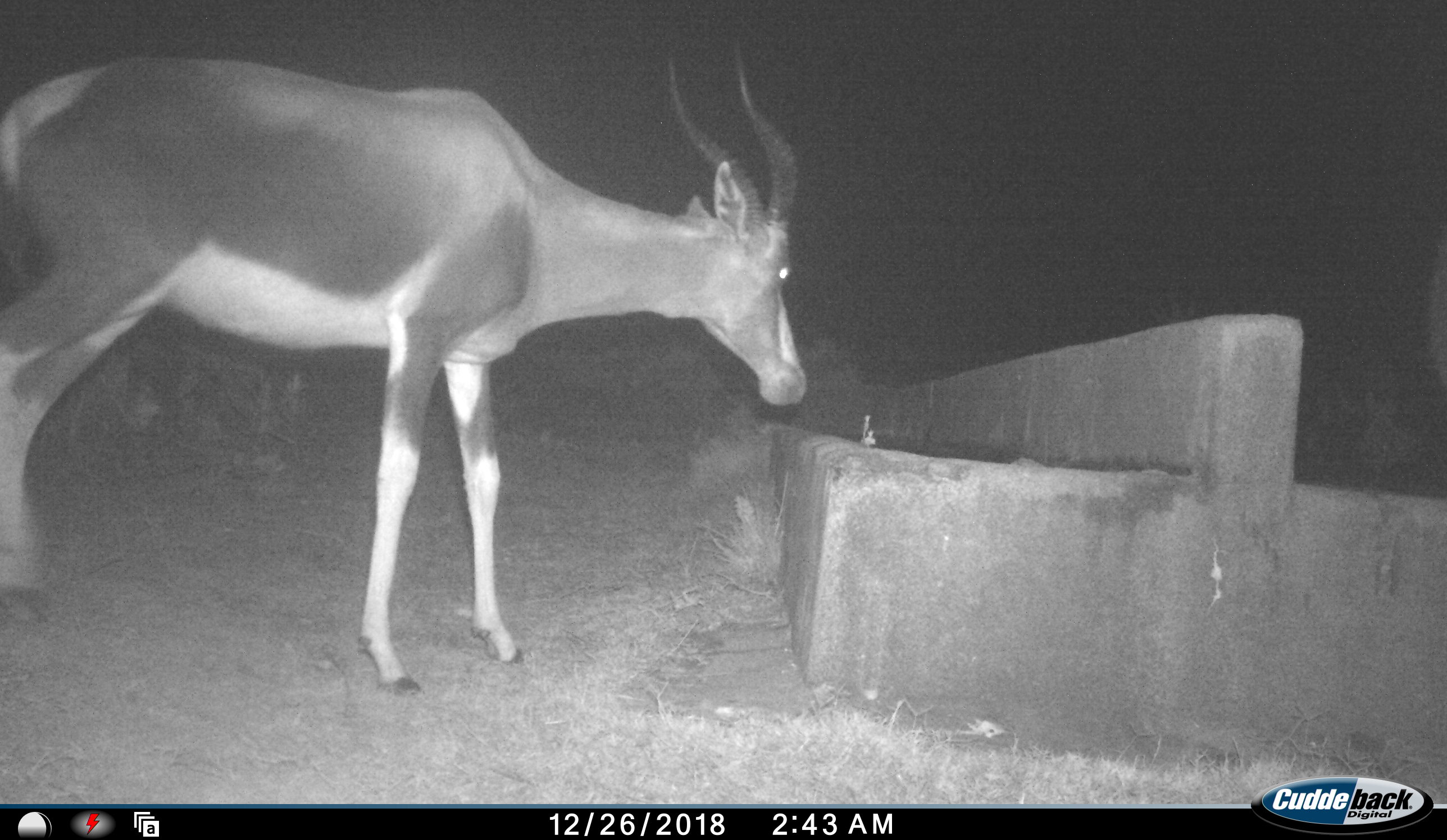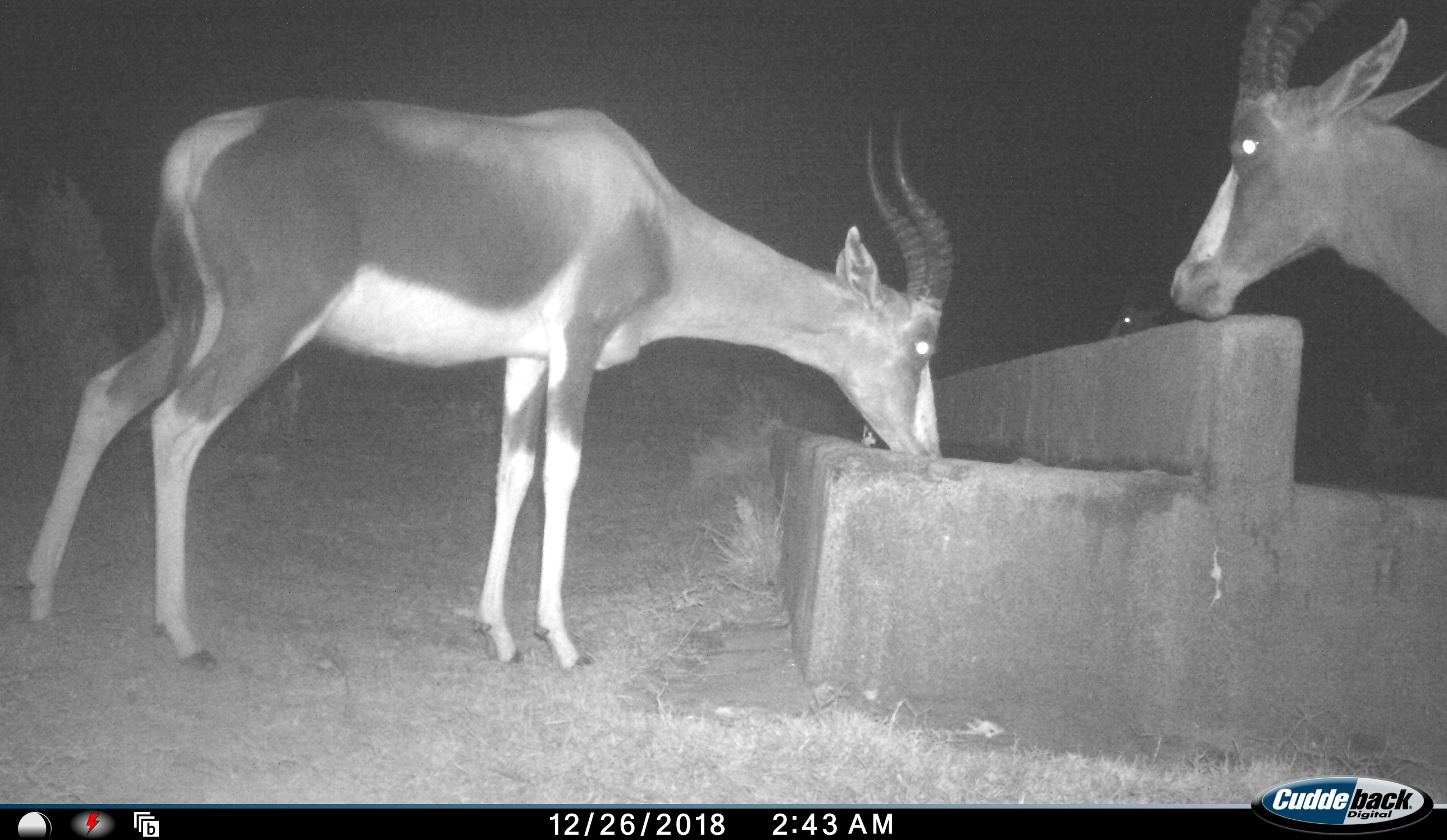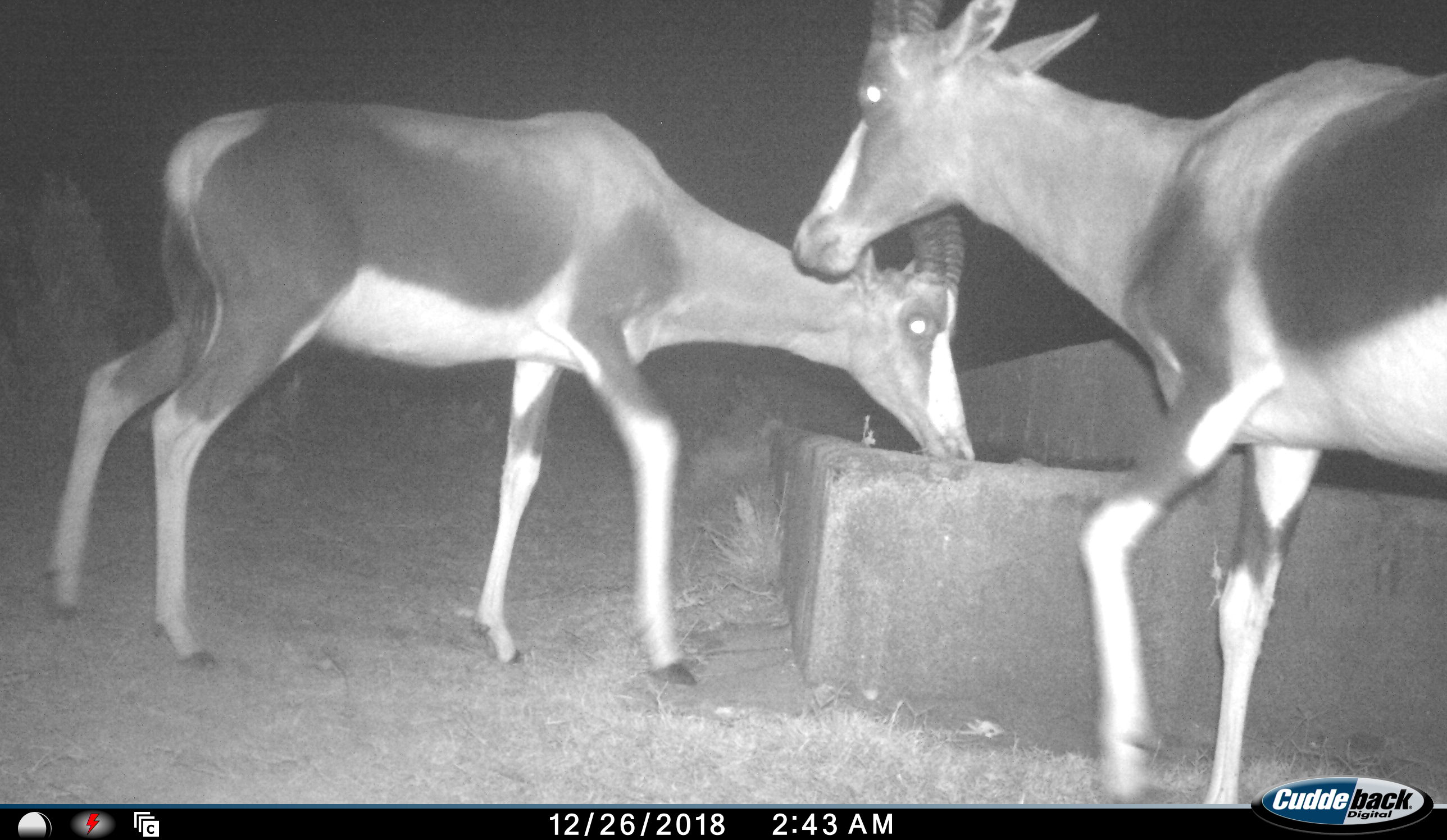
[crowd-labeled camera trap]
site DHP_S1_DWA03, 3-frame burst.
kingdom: Animalia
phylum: Chordata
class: Mammalia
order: Artiodactyla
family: Bovidae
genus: Damaliscus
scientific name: Damaliscus pygargus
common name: bontebok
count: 2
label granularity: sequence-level